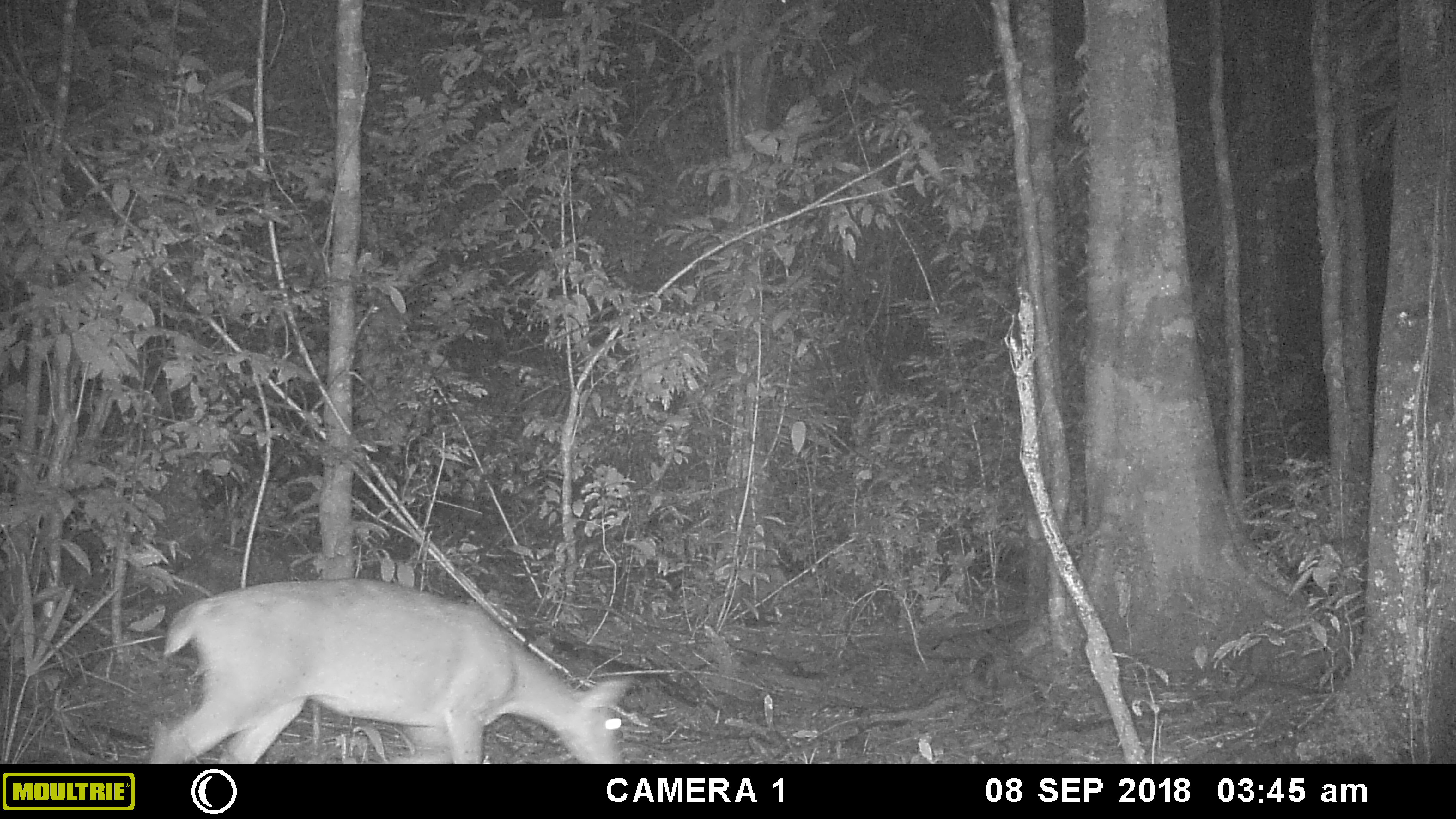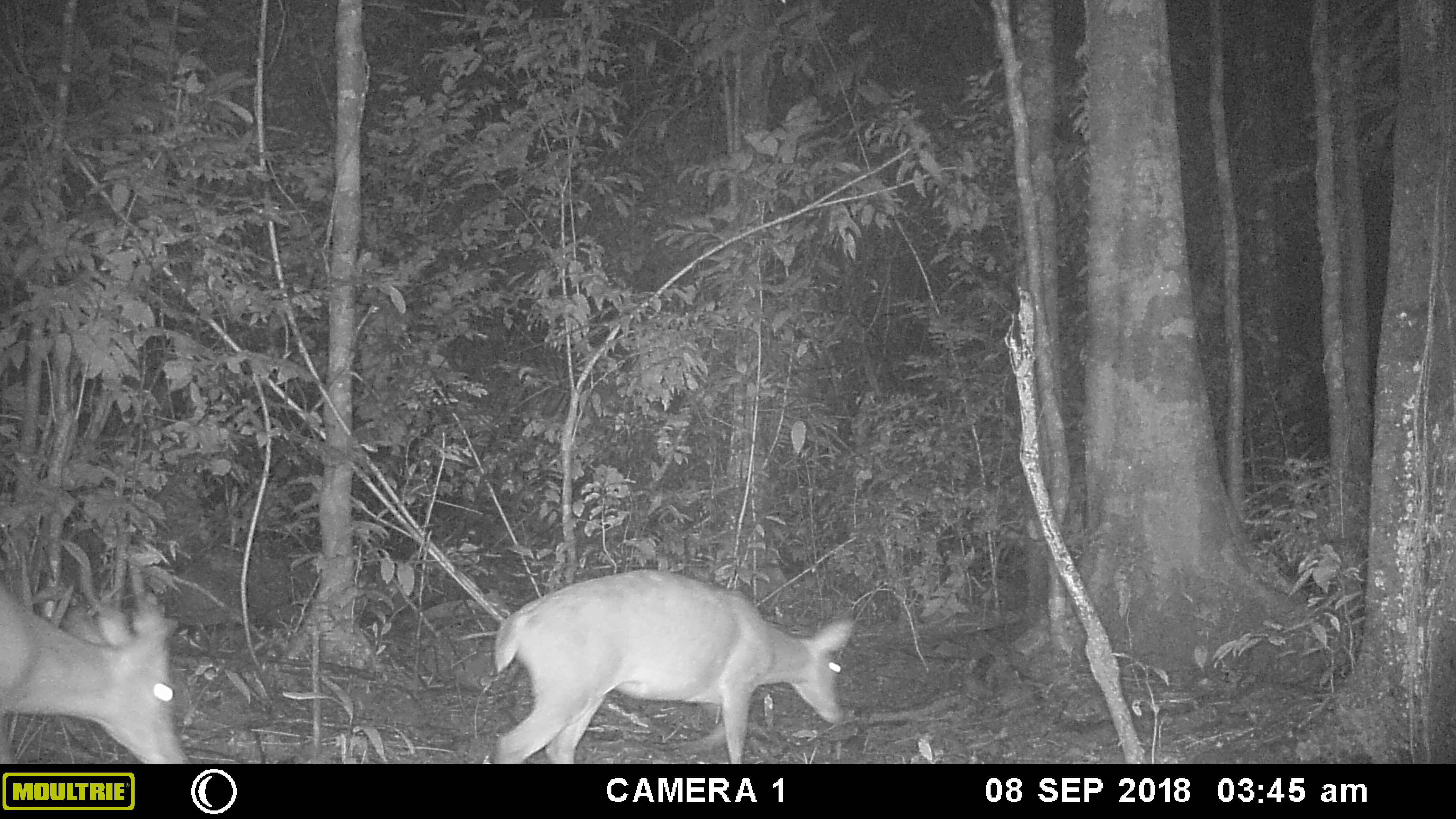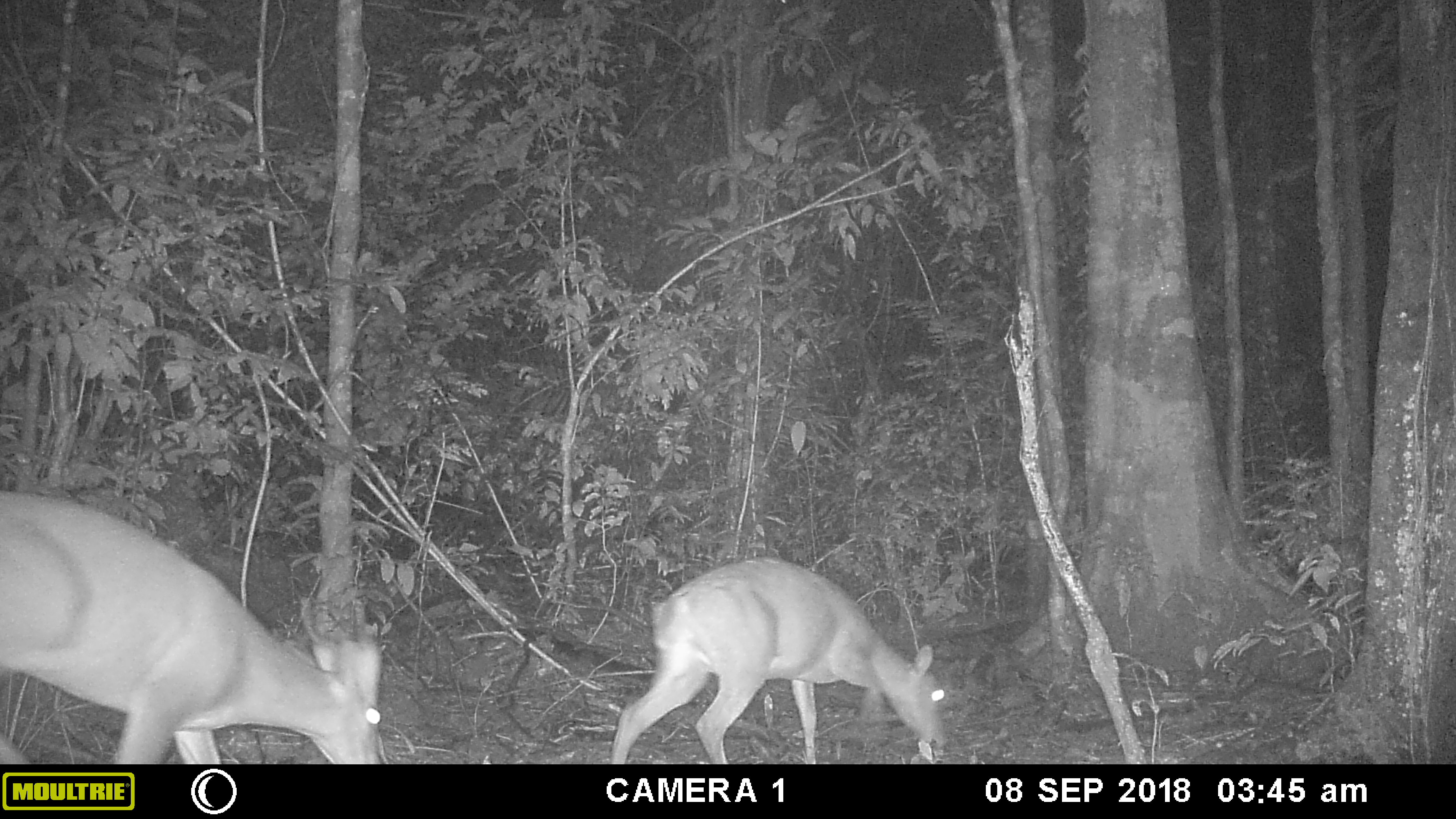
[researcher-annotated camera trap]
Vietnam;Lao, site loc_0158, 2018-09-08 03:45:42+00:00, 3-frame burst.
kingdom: Animalia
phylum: Chordata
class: Mammalia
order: Artiodactyla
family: Cervidae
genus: Muntiacus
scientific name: Muntiacus vuquangensis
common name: large-antlered muntjac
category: large antlered muntjac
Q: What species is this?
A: Large antlered muntjac (large-antlered muntjac) (Muntiacus vuquangensis).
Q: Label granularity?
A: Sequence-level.